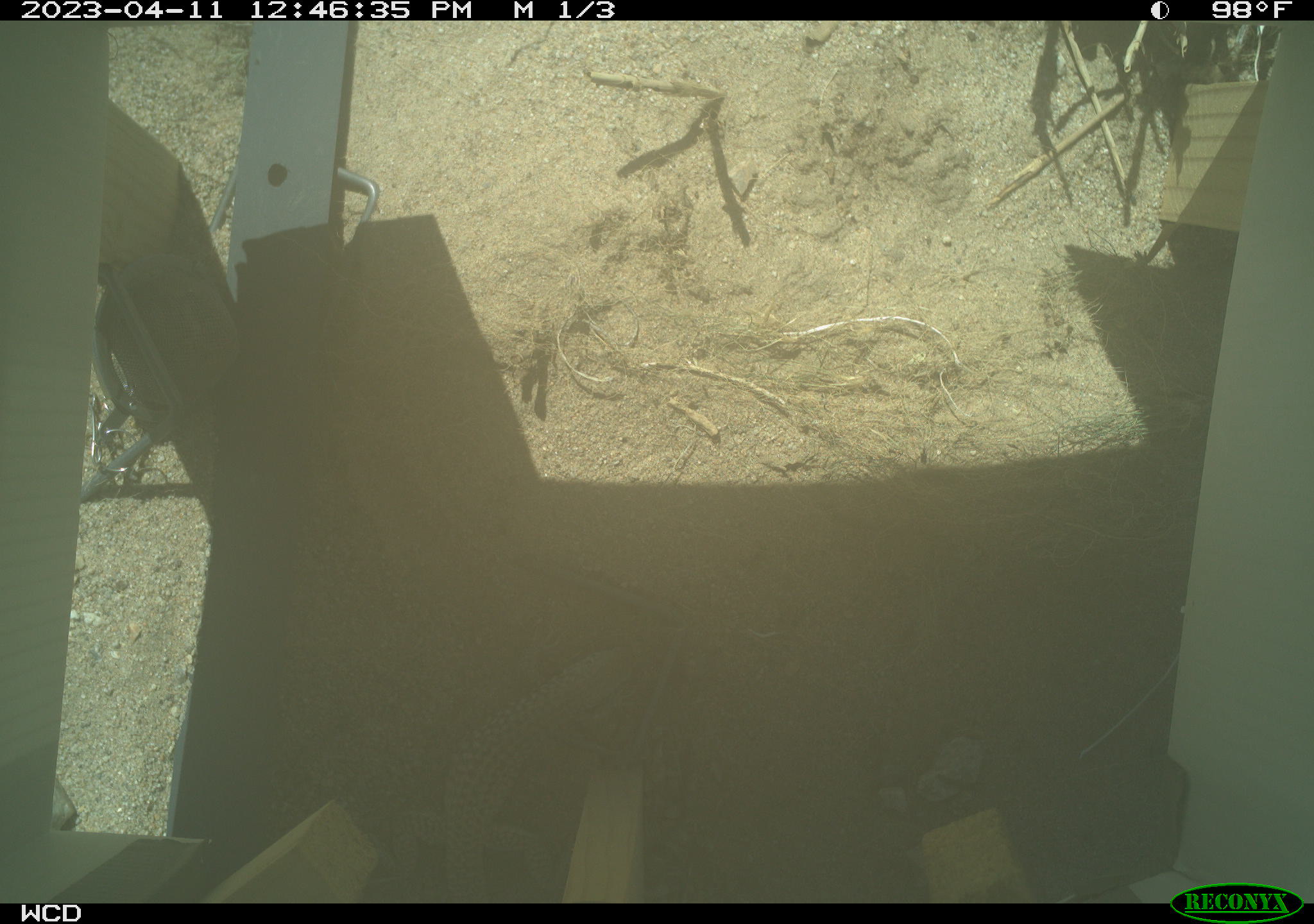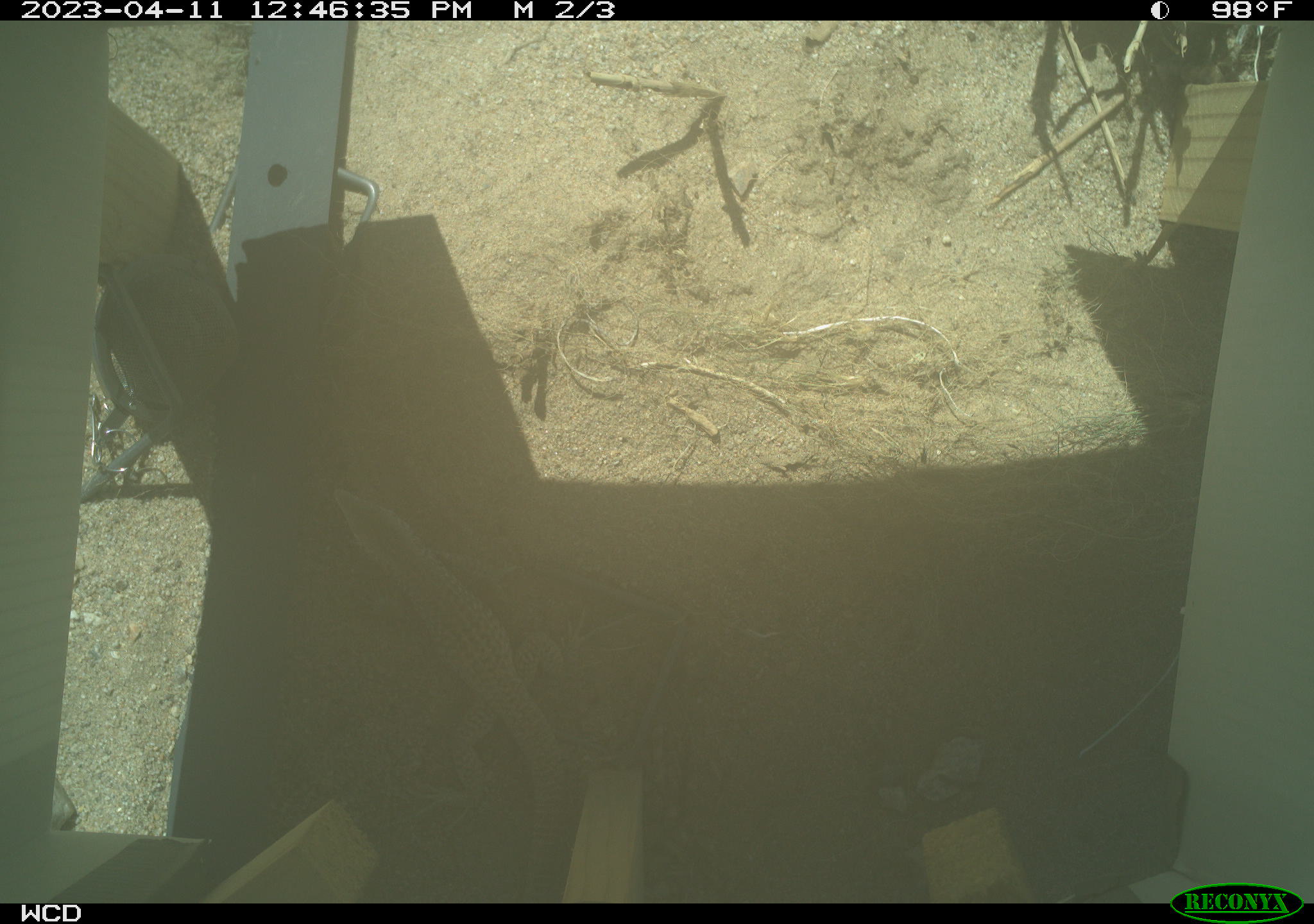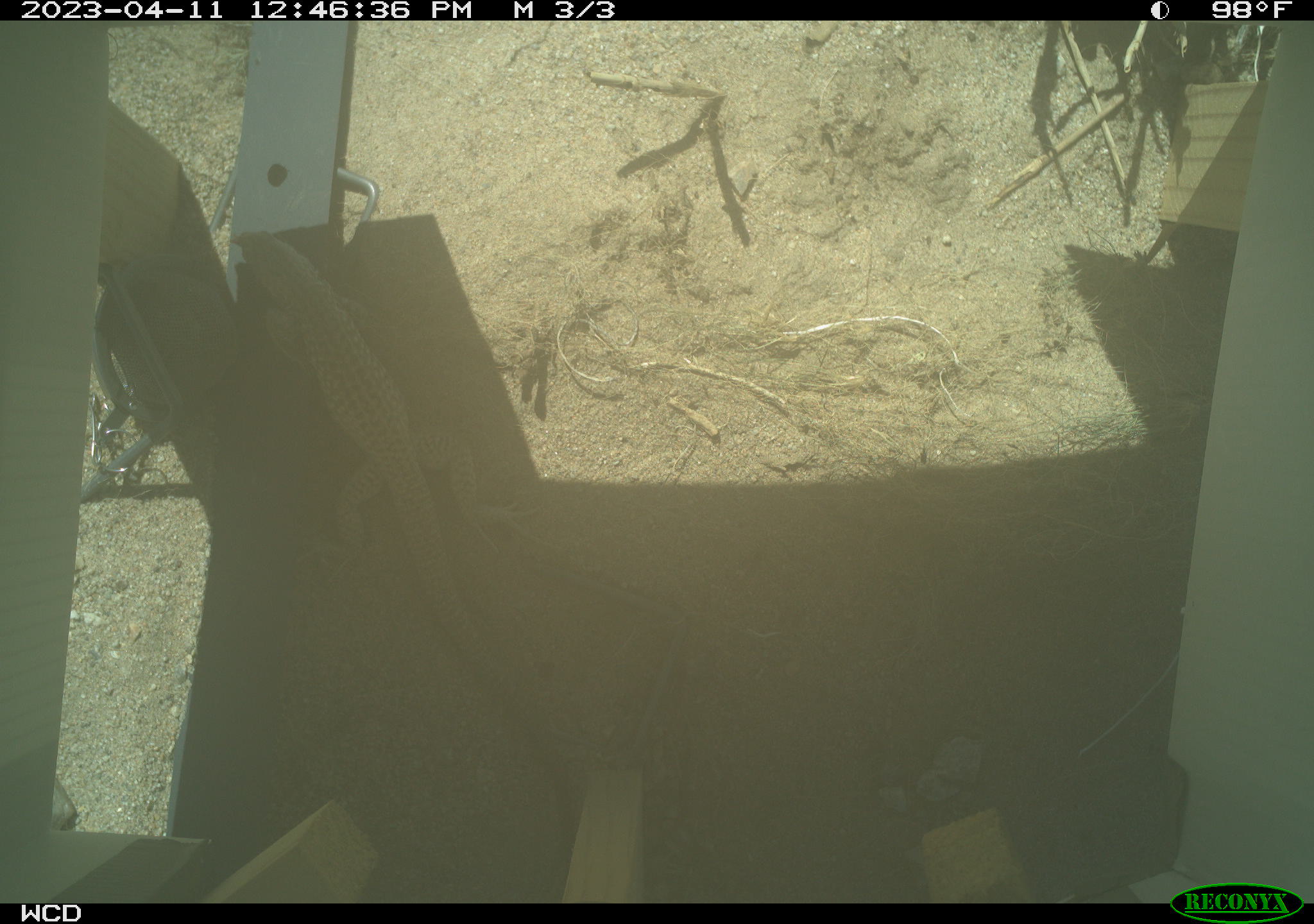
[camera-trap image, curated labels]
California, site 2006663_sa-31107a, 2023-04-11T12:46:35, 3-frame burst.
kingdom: Animalia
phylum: Chordata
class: Reptilia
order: Squamata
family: Teiidae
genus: Aspidoscelis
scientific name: Aspidoscelis tigris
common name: western whiptail